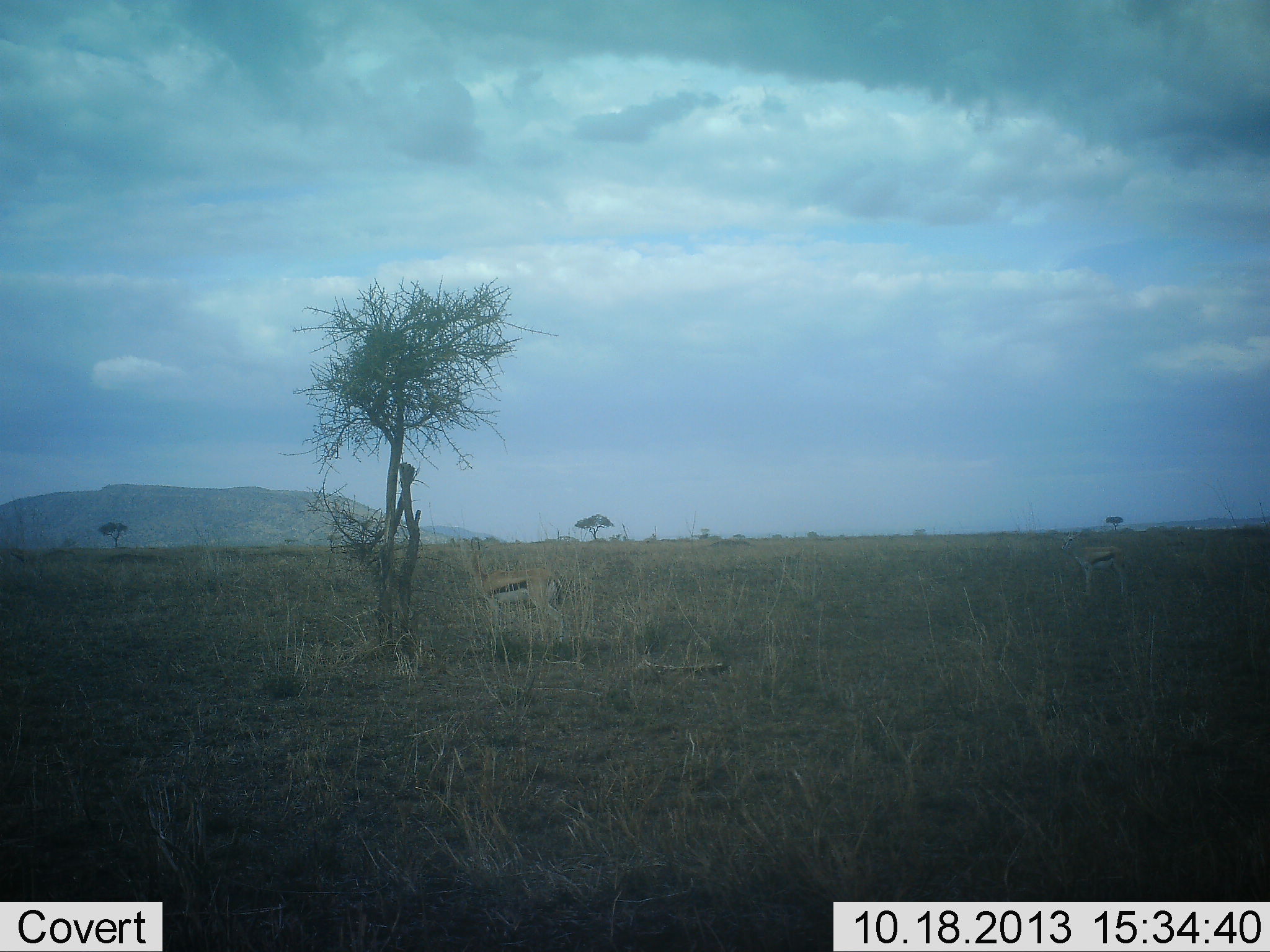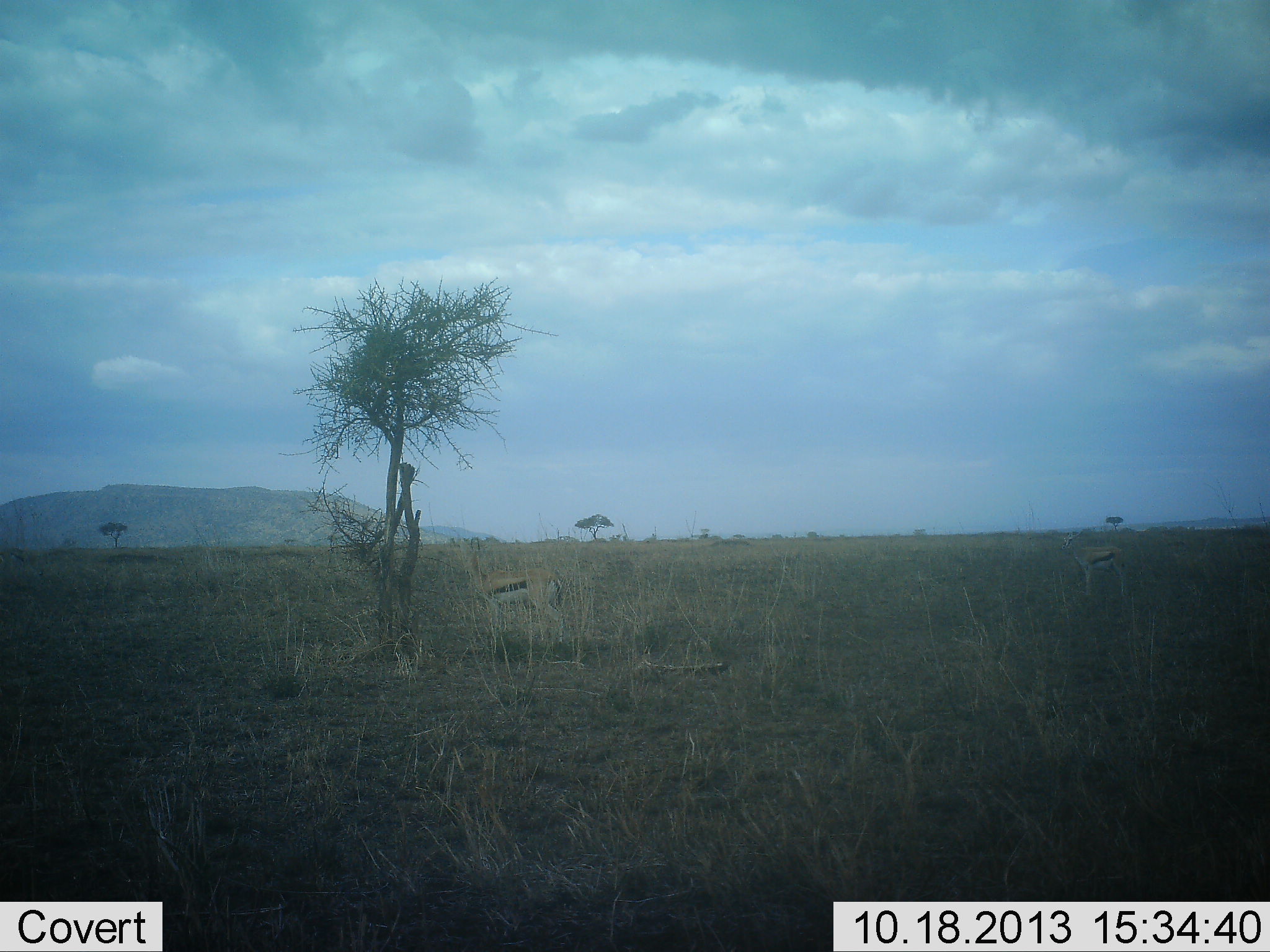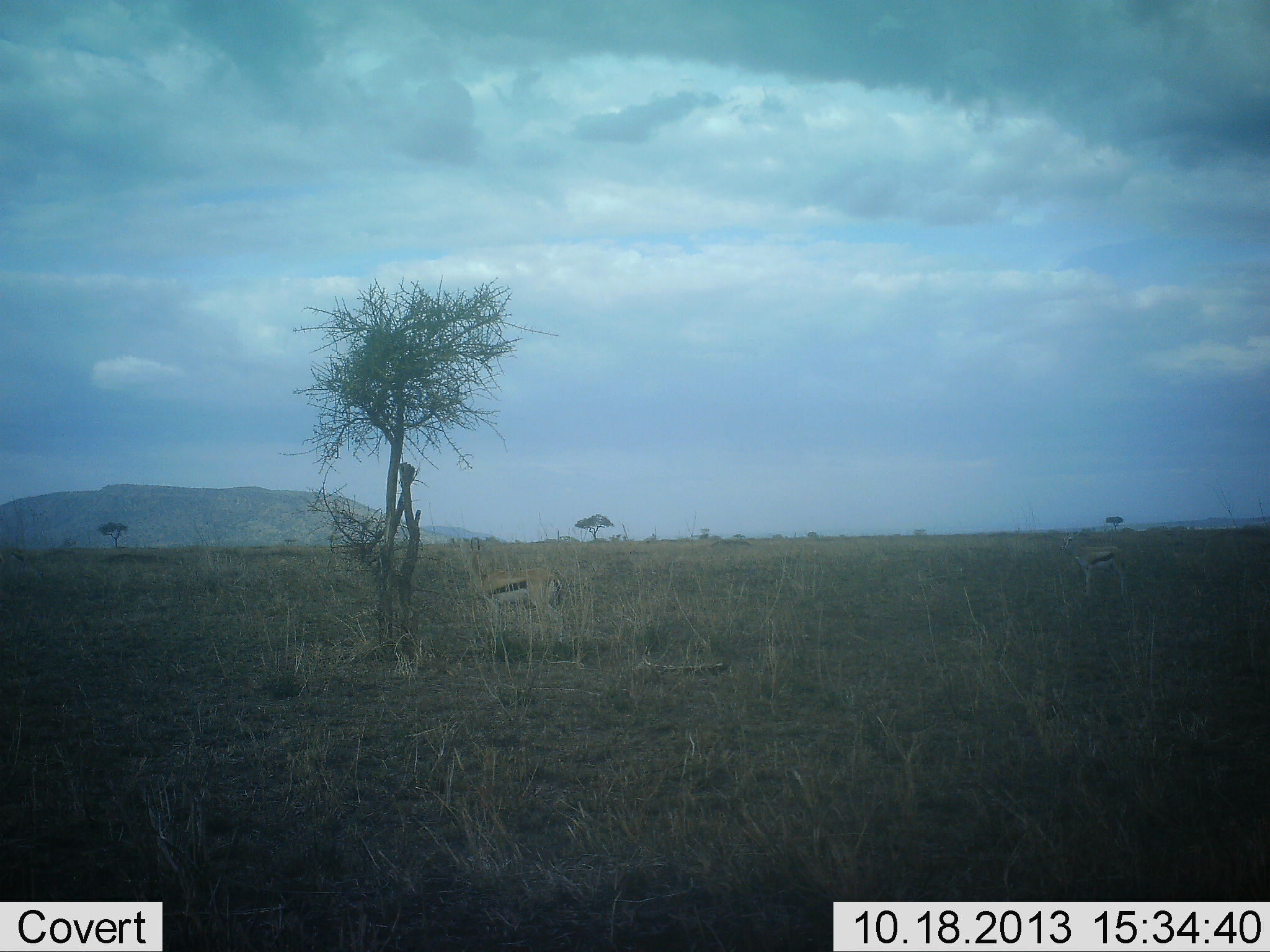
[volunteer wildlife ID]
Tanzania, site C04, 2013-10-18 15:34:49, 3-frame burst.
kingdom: Animalia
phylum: Chordata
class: Mammalia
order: Artiodactyla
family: Bovidae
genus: Eudorcas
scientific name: Eudorcas thomsonii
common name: thomson's gazelle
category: gazellethomsons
Gazellethomsons (thomson's gazelle) (Eudorcas thomsonii), count 2. Behavior (volunteer vote fractions): standing 100%, resting 0%, moving 0%, interacting 0%. Young present (vote fraction): 0%. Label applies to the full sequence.